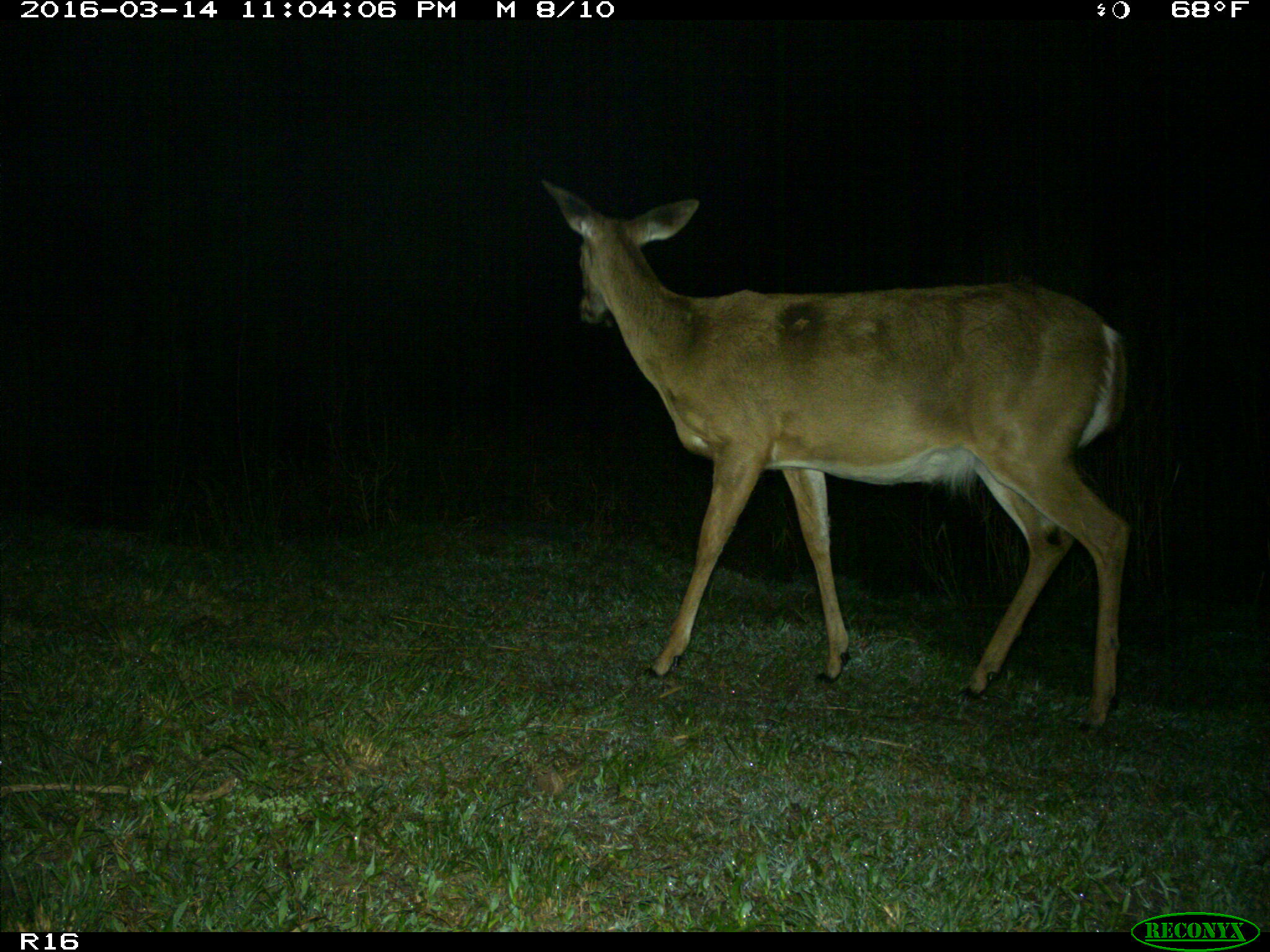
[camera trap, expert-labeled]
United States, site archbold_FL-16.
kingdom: Animalia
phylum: Chordata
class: Mammalia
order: Artiodactyla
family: Cervidae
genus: Odocoileus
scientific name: Odocoileus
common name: deer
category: unidentified deer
Unidentified deer (deer) (Odocoileus).